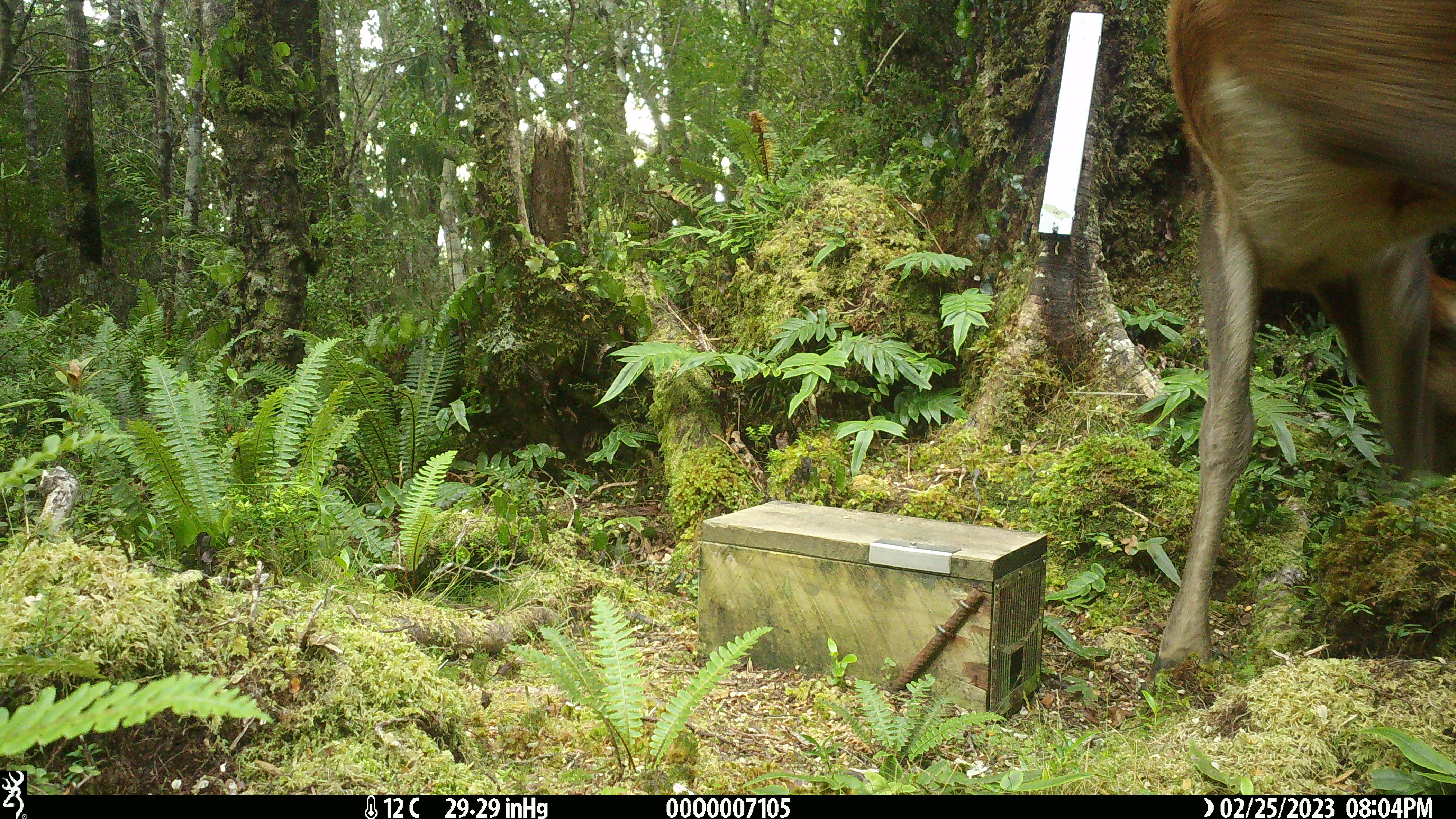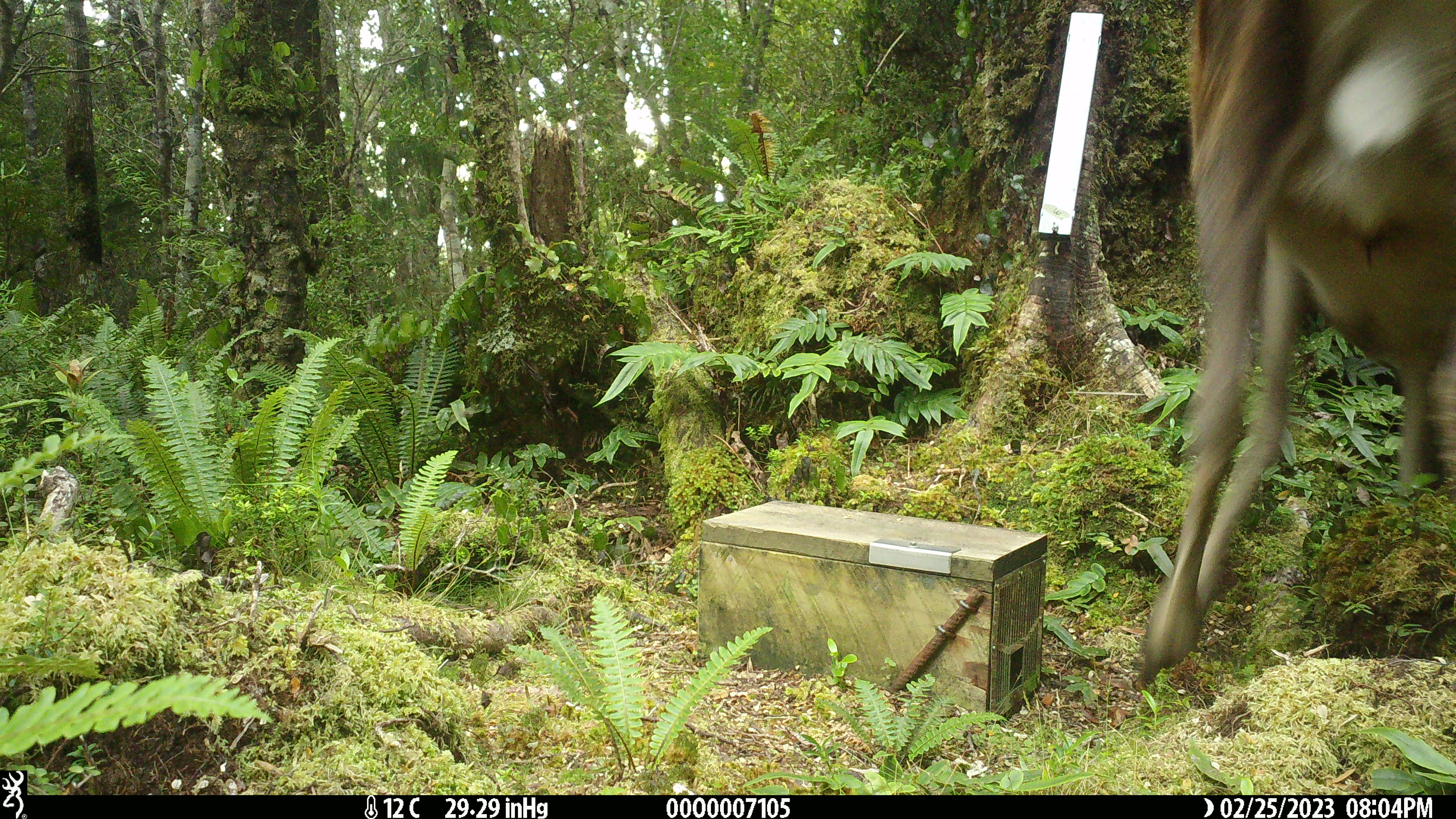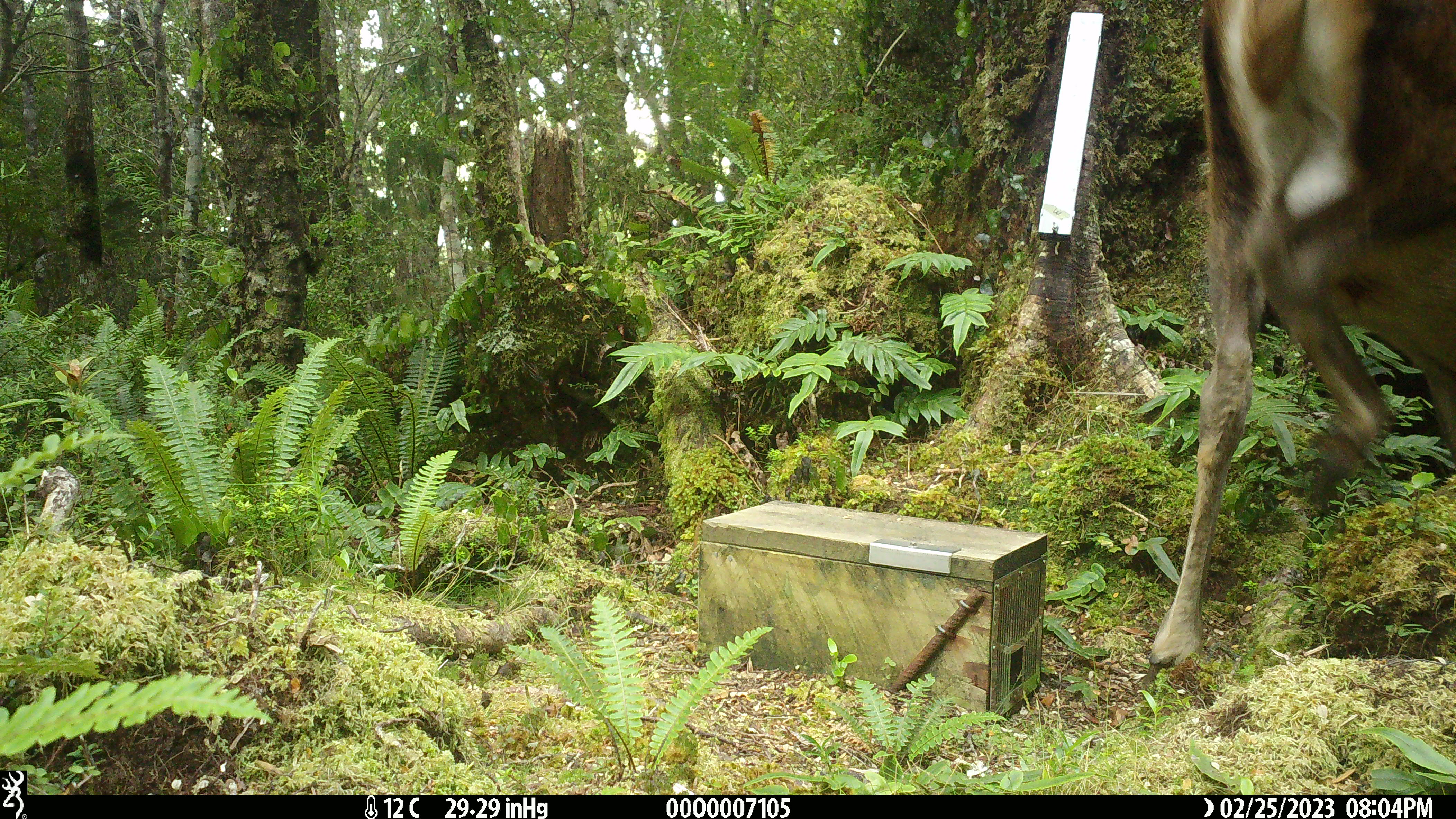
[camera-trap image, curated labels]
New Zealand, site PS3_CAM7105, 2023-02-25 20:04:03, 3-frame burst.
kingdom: Animalia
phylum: Chordata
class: Mammalia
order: Artiodactyla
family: Cervidae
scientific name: Cervidae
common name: deer